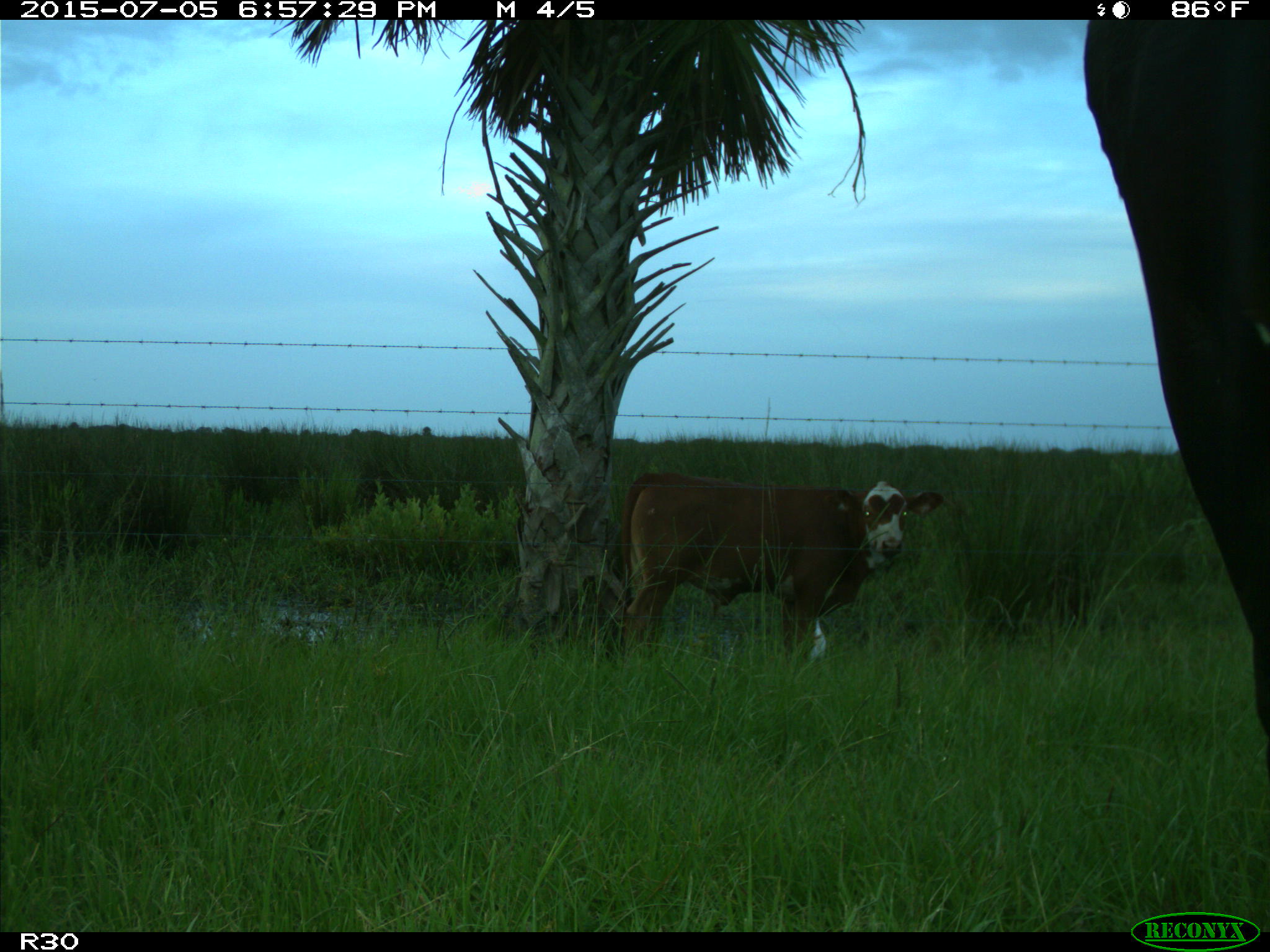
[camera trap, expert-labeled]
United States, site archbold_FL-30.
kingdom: Animalia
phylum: Chordata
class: Mammalia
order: Artiodactyla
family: Bovidae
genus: Bos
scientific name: Bos taurus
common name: domestic cow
Bos taurus (domestic cow).